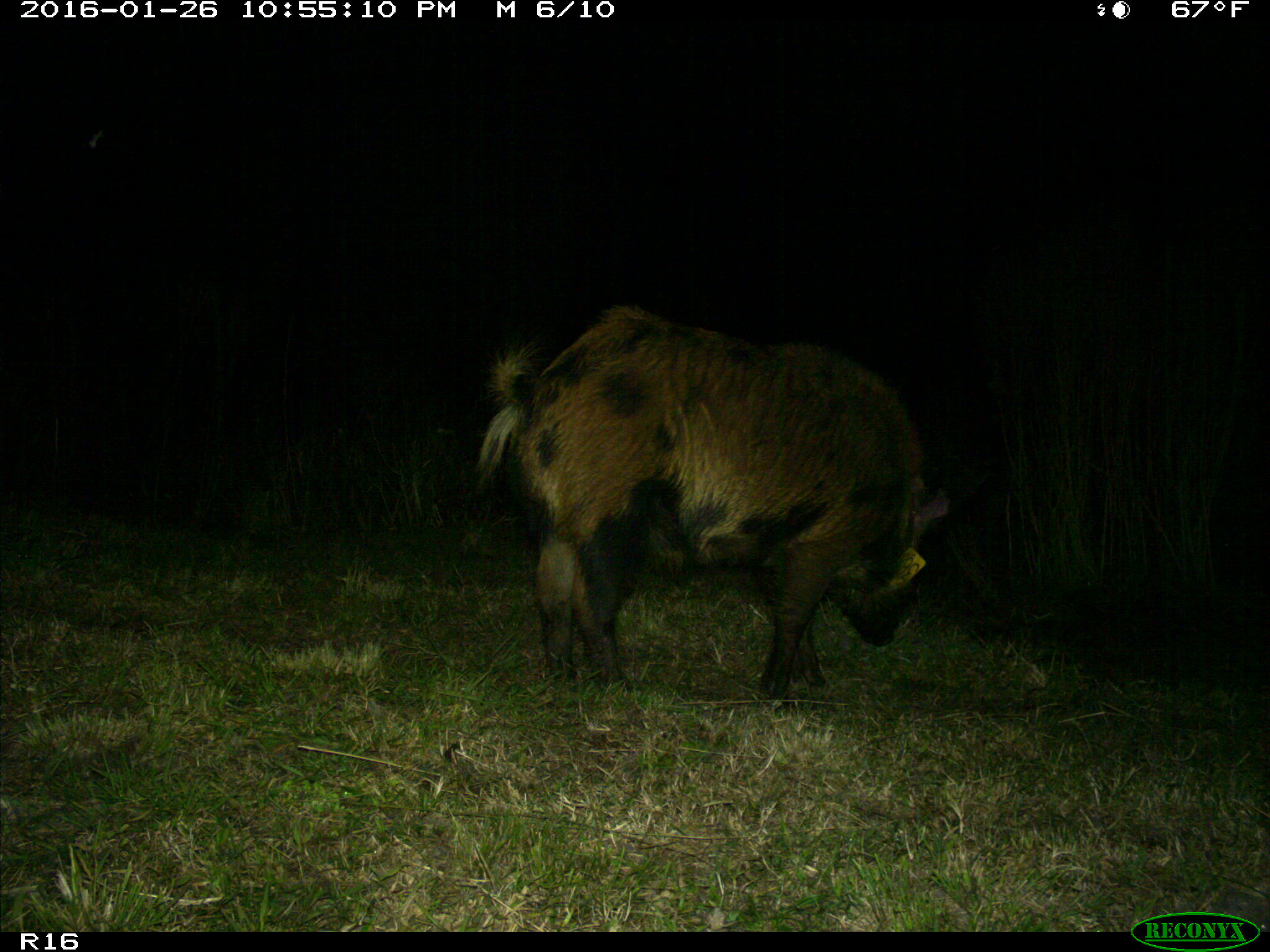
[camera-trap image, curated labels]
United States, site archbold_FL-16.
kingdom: Animalia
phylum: Chordata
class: Mammalia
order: Artiodactyla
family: Suidae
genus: Sus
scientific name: Sus scrofa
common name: wild boar